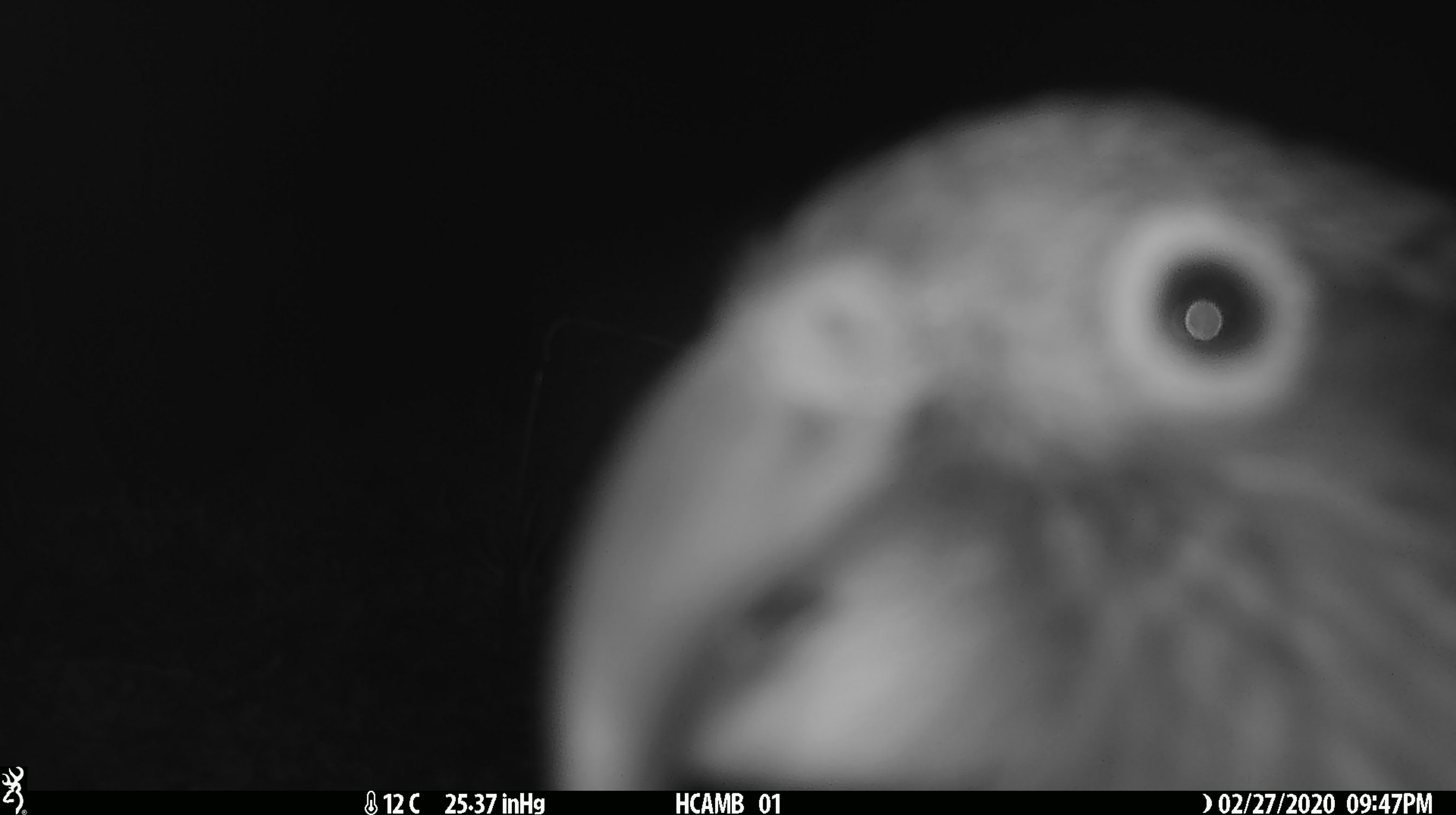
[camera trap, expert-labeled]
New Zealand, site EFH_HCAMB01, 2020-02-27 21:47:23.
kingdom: Animalia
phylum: Chordata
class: Aves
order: Psittaciformes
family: Strigopidae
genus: Nestor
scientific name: Nestor notabilis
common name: kea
Kea (Nestor notabilis).